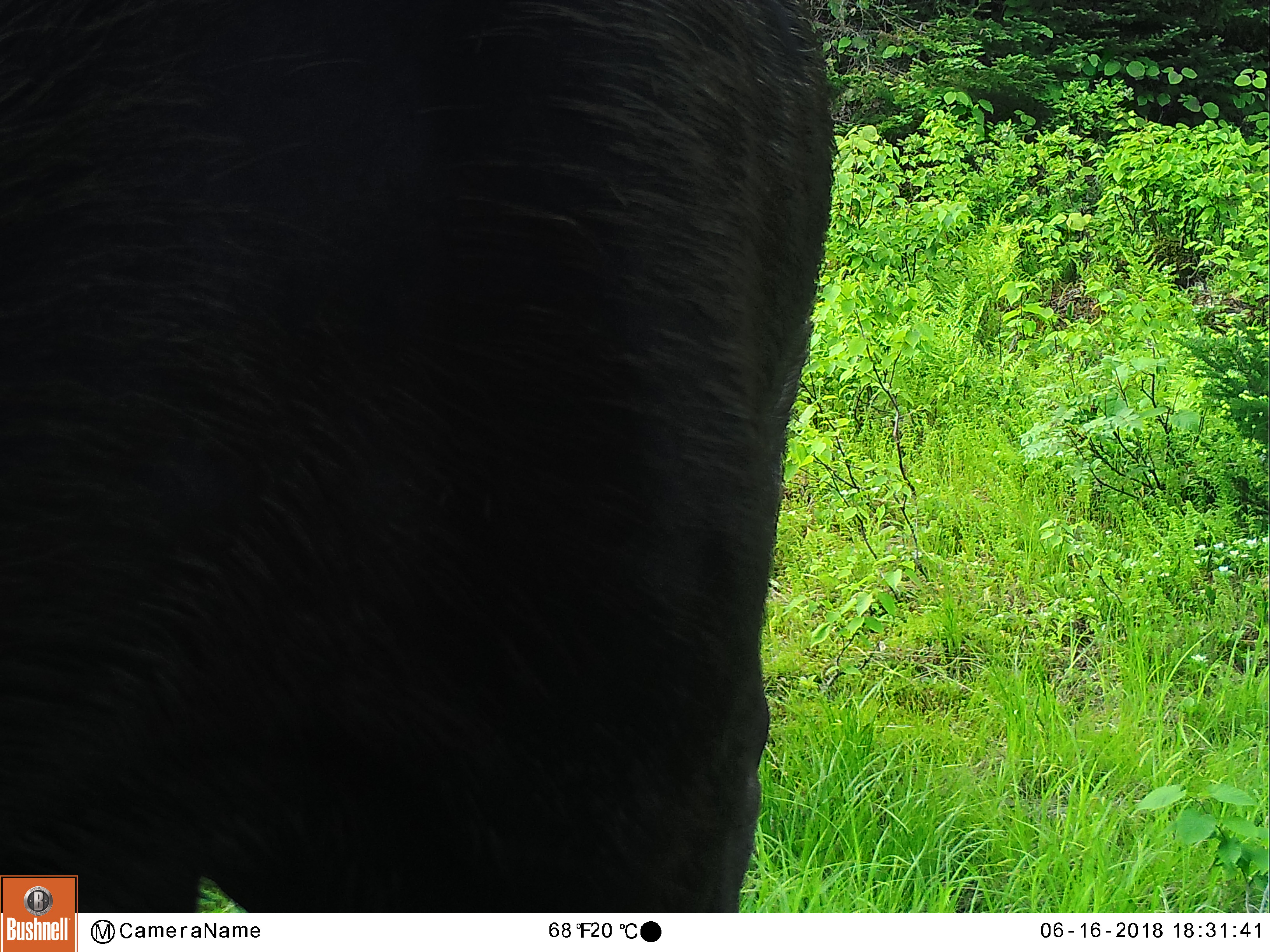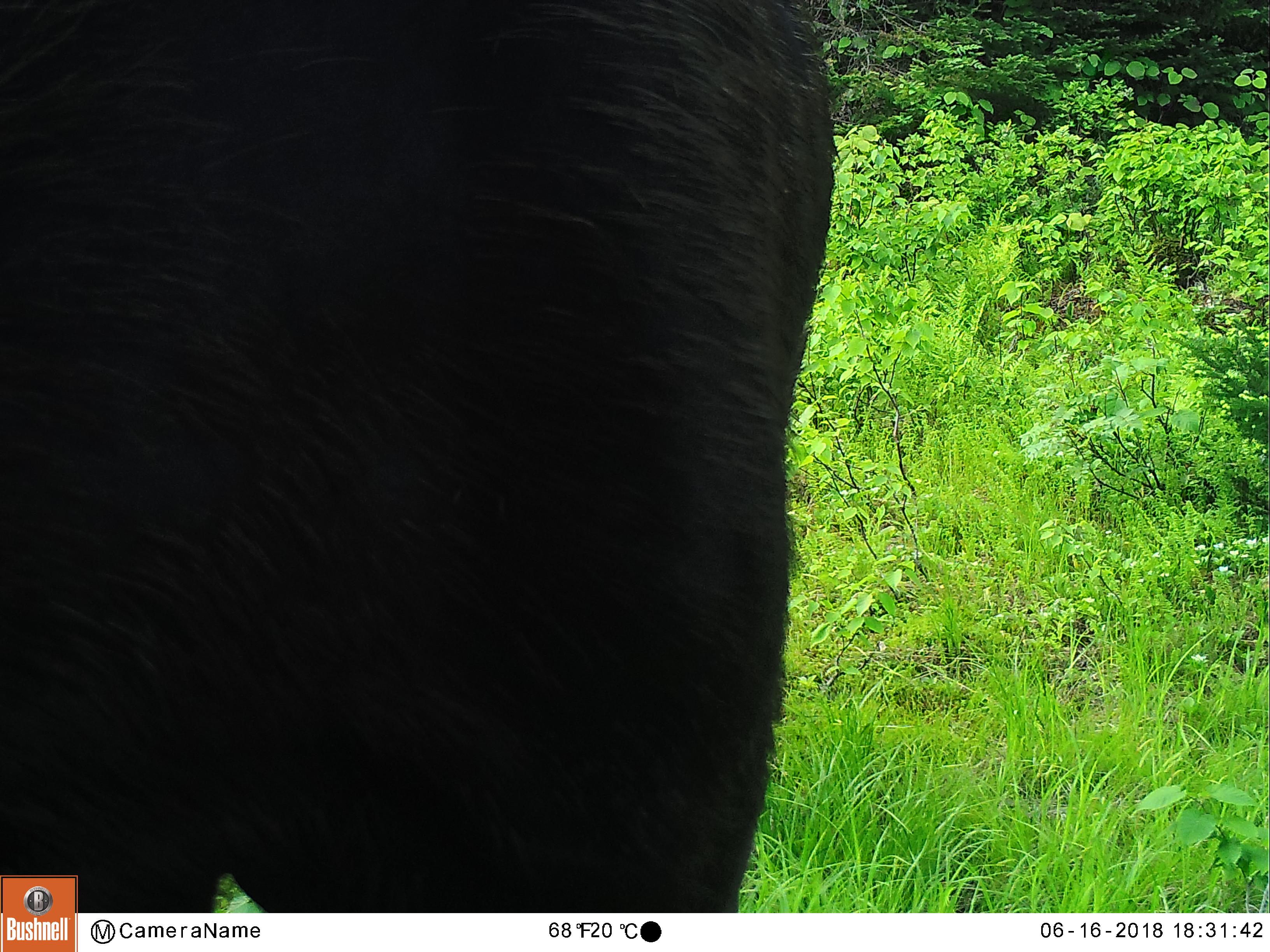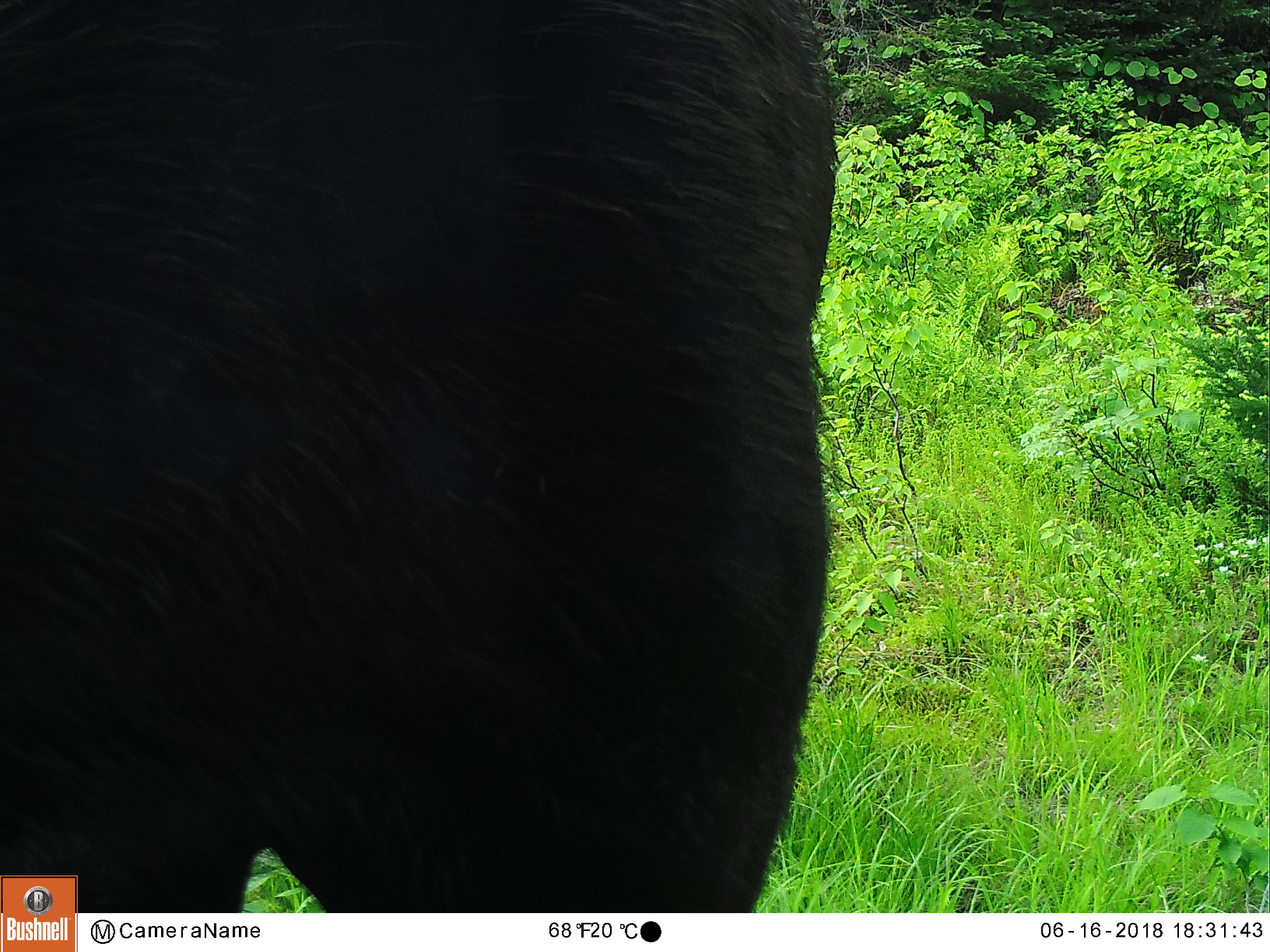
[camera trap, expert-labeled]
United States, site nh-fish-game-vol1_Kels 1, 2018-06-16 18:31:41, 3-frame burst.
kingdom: Animalia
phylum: Chordata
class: Mammalia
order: Artiodactyla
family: Cervidae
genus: Alces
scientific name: Alces alces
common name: moose